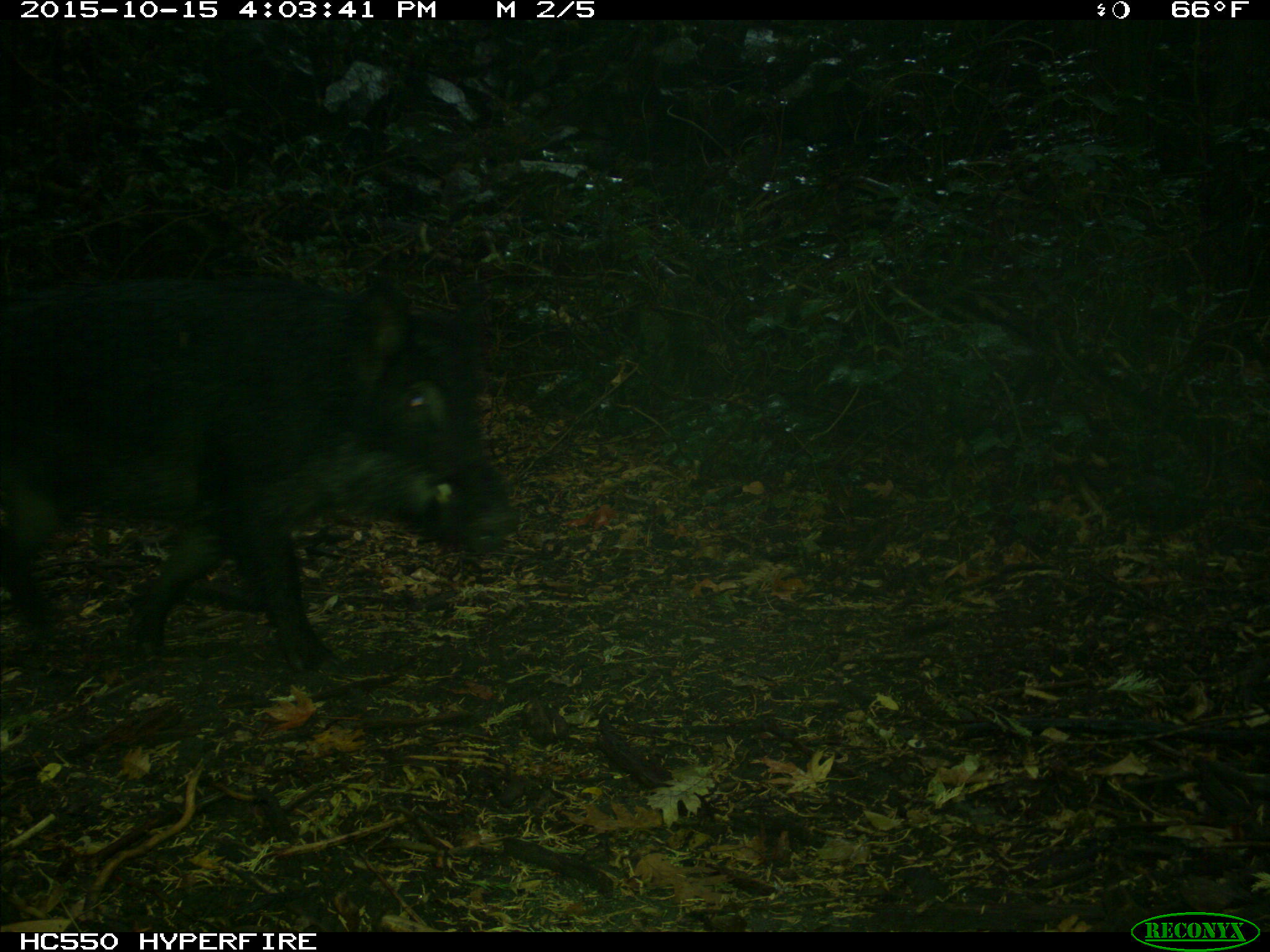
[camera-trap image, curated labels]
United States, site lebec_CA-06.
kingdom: Animalia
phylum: Chordata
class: Mammalia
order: Artiodactyla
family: Suidae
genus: Sus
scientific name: Sus scrofa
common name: wild boar